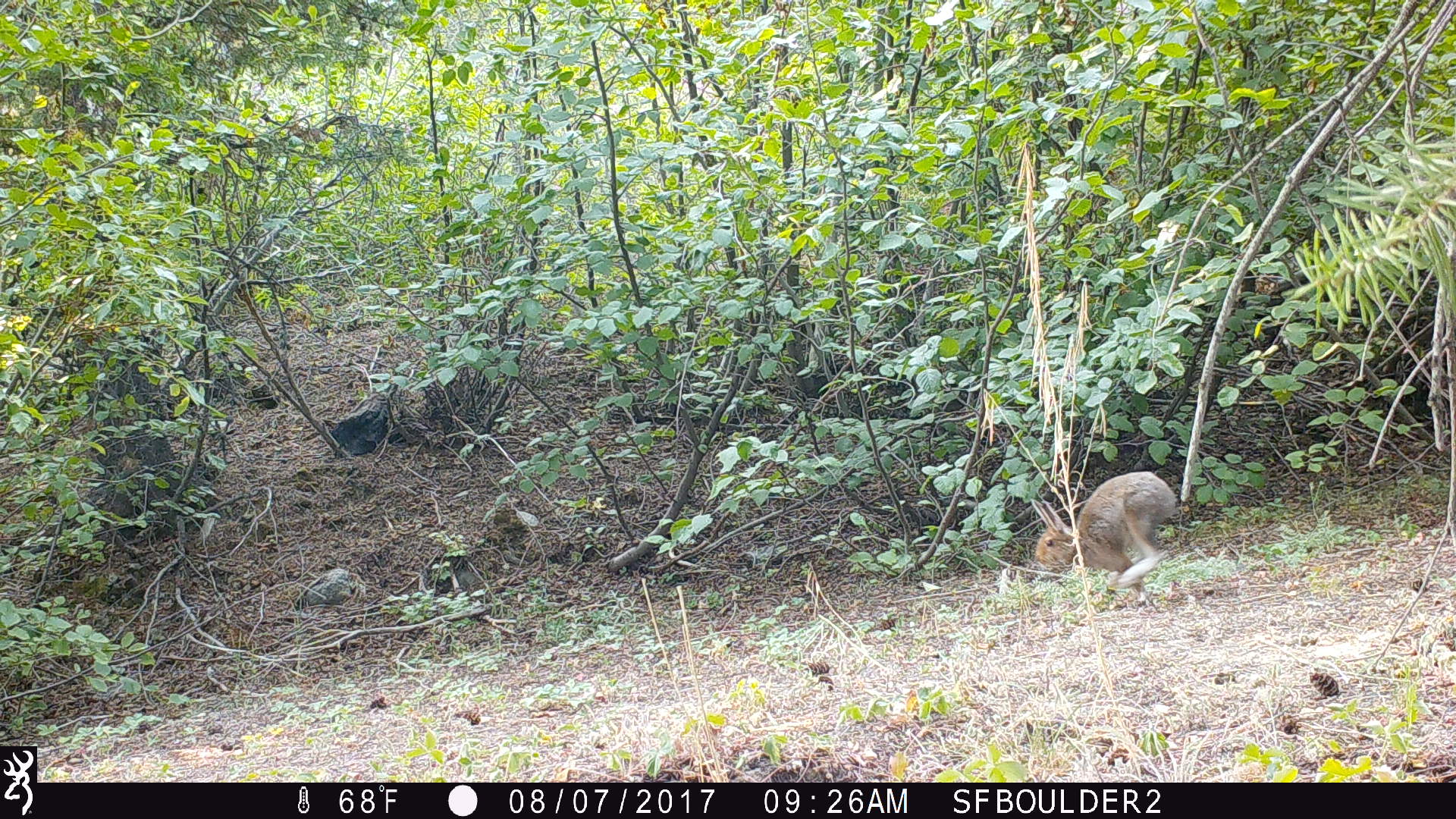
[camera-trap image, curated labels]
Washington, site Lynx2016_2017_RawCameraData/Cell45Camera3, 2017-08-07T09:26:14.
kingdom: Animalia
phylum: Chordata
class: Mammalia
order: Lagomorpha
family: Leporidae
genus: Lepus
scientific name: Lepus americanus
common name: snowshoe hare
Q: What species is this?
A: Lepus americanus (snowshoe hare).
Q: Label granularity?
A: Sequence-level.